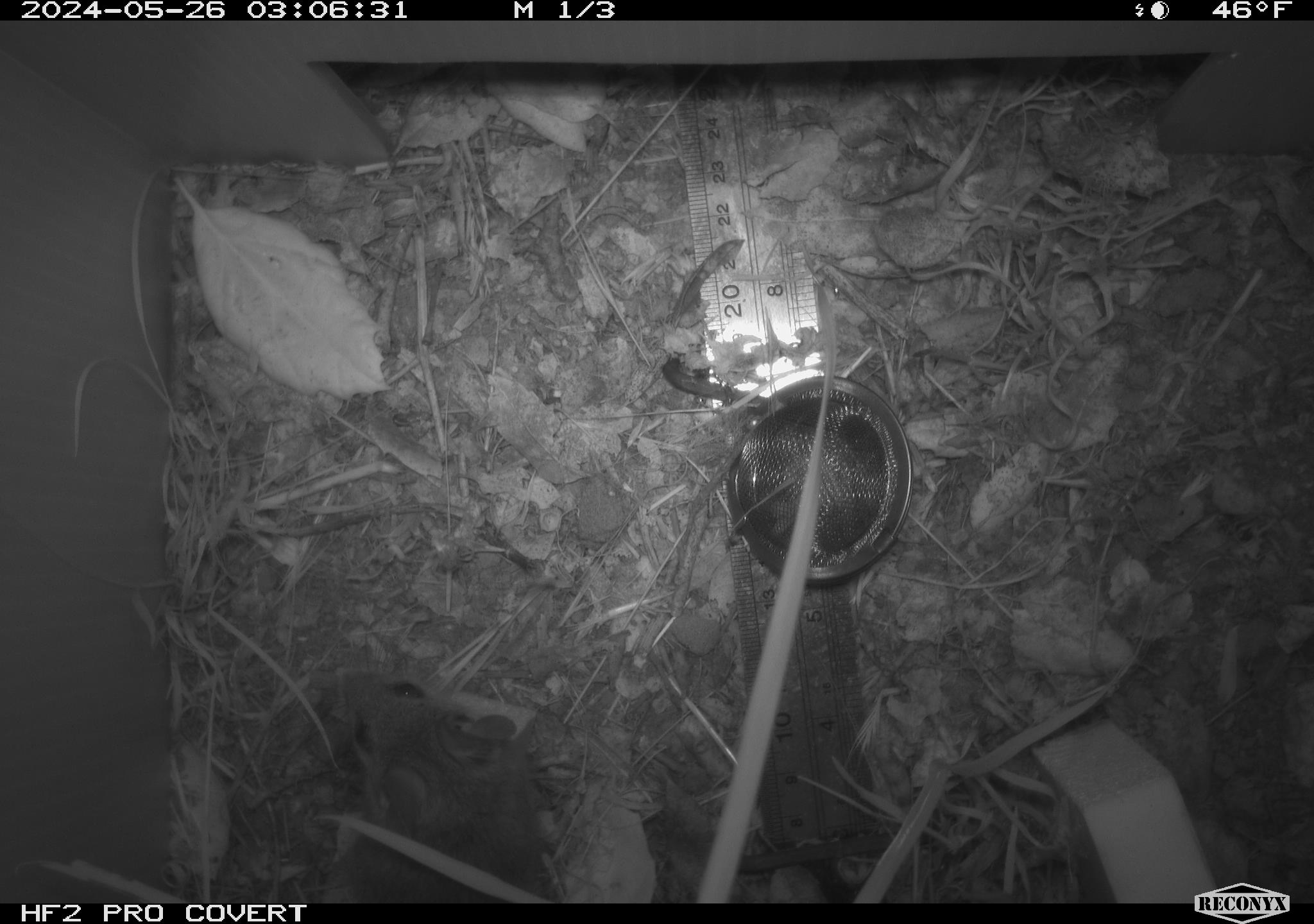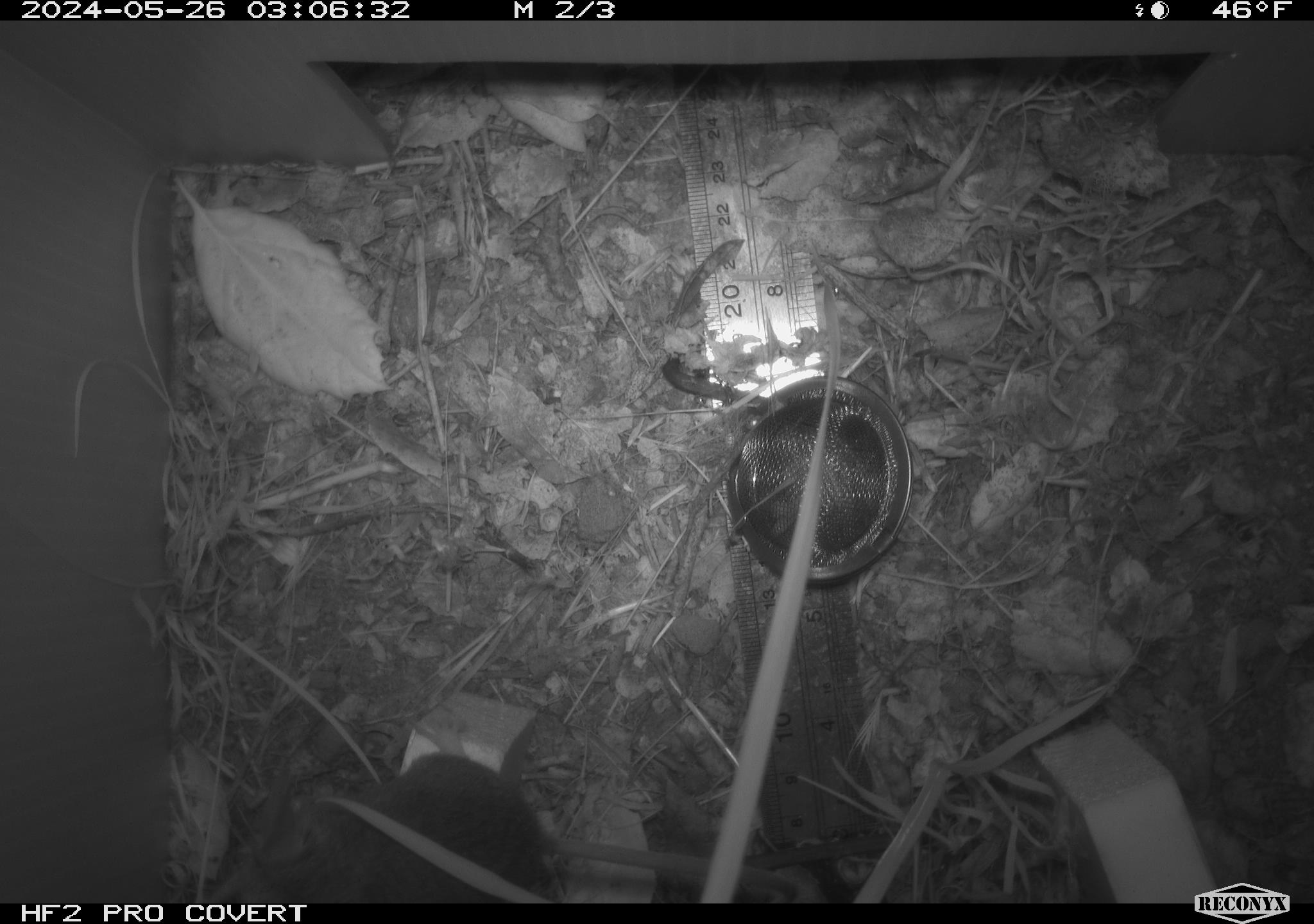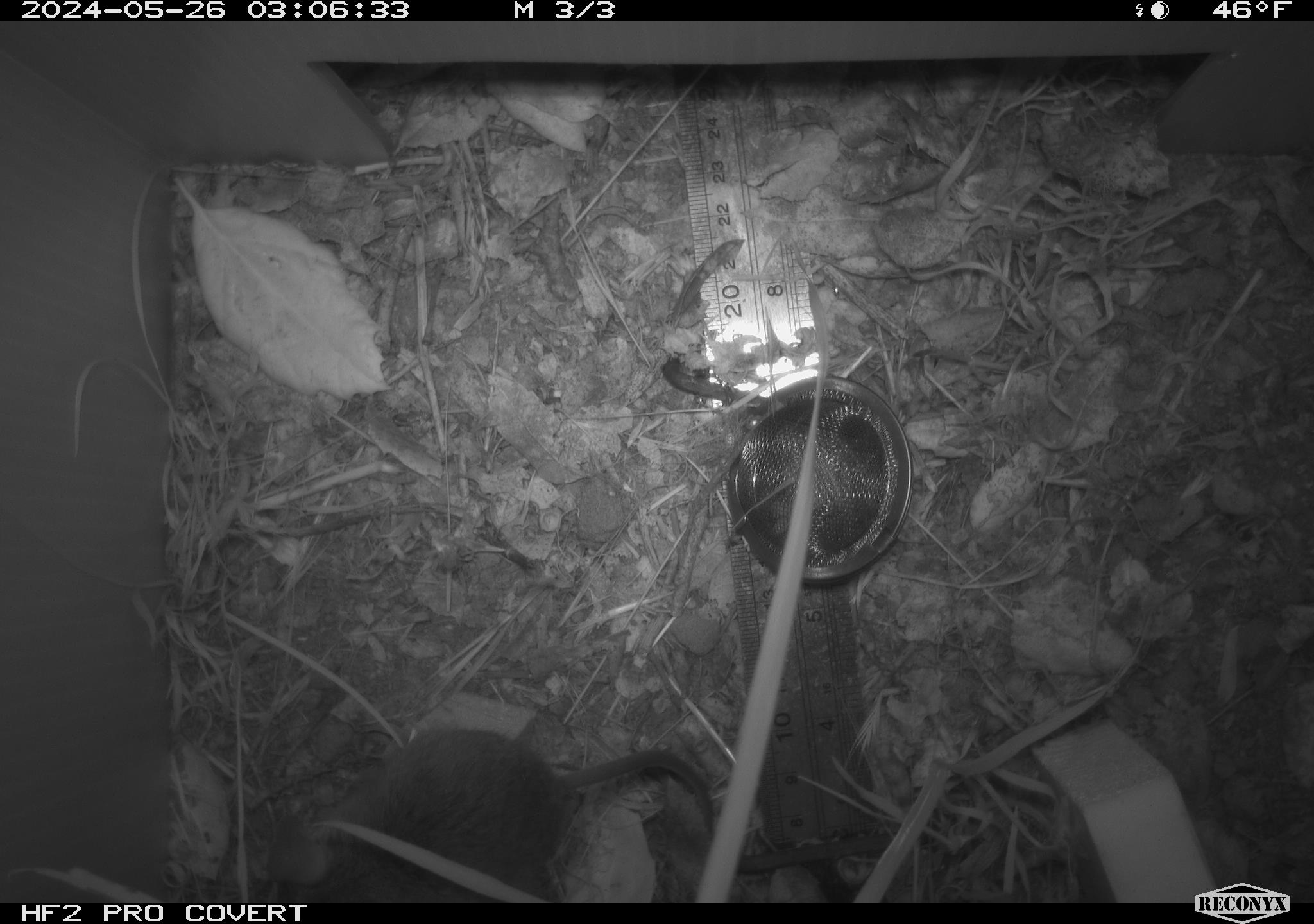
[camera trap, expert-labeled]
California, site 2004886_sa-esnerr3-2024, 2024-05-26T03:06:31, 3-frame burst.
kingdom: Animalia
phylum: Chordata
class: Mammalia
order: Rodentia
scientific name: Rodentia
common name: rodent